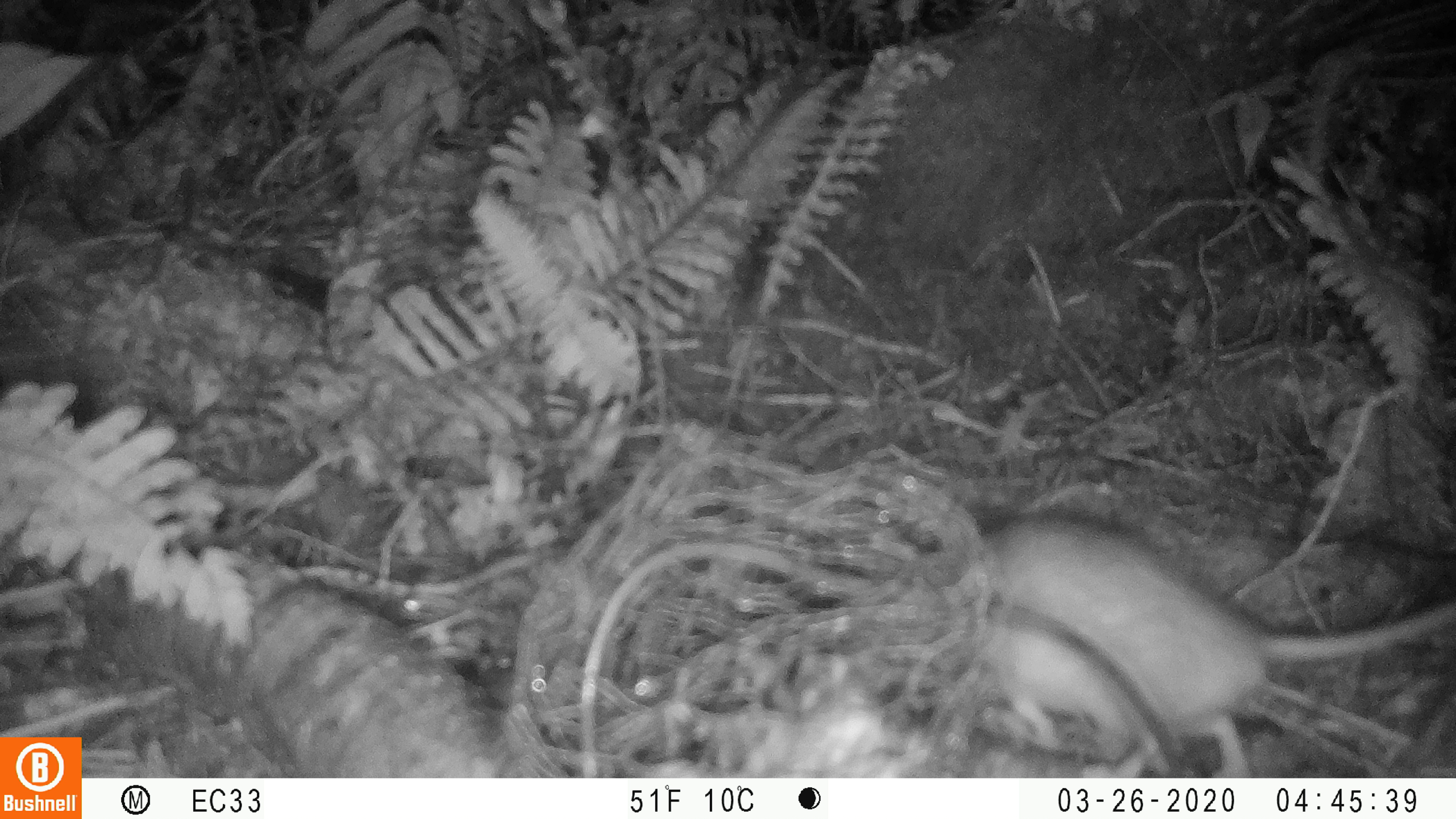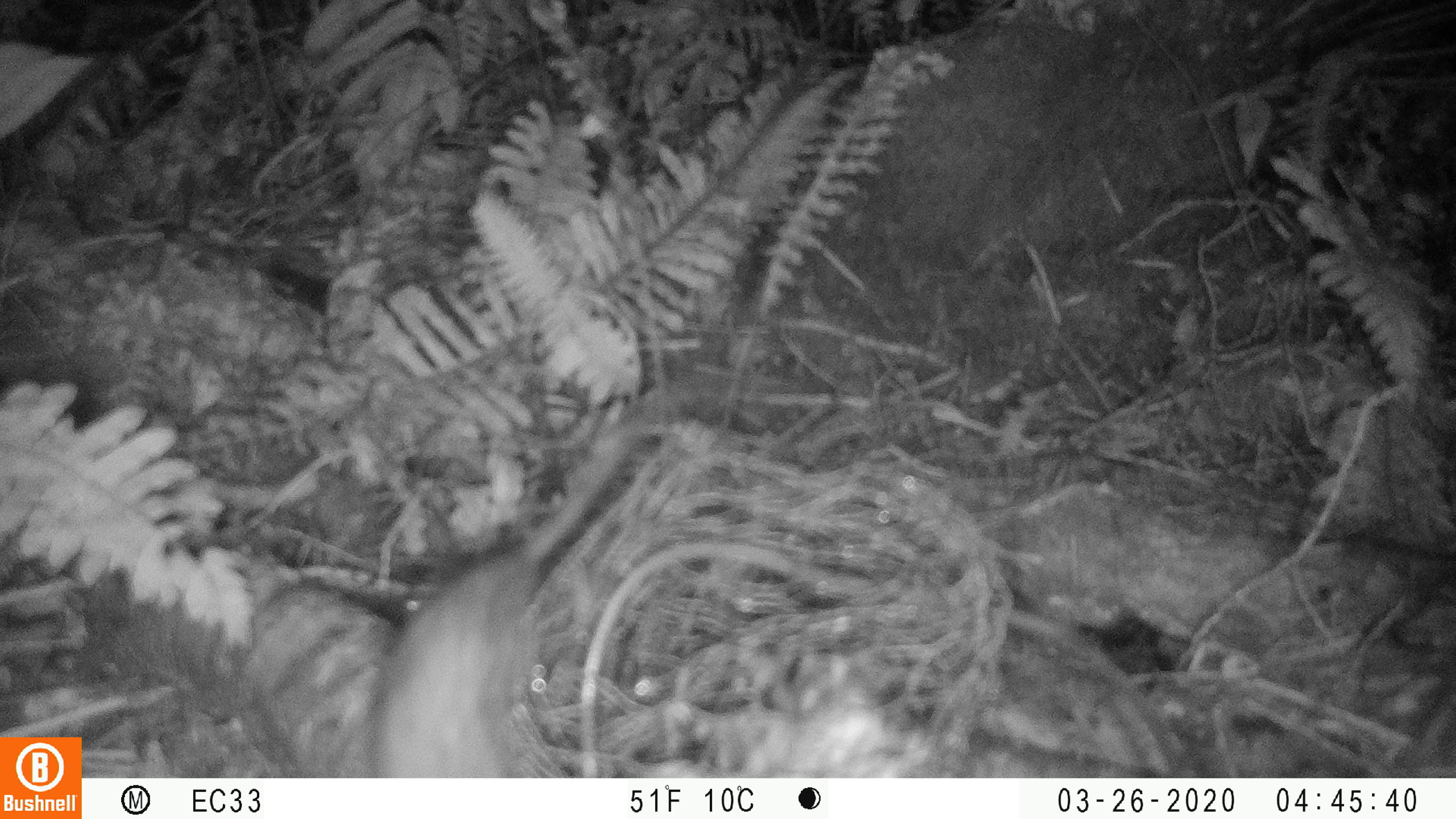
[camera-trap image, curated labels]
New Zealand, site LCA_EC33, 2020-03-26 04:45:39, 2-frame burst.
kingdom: Animalia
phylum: Chordata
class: Mammalia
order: Rodentia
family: Muridae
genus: Rattus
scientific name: Rattus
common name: rat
Rat (Rattus).